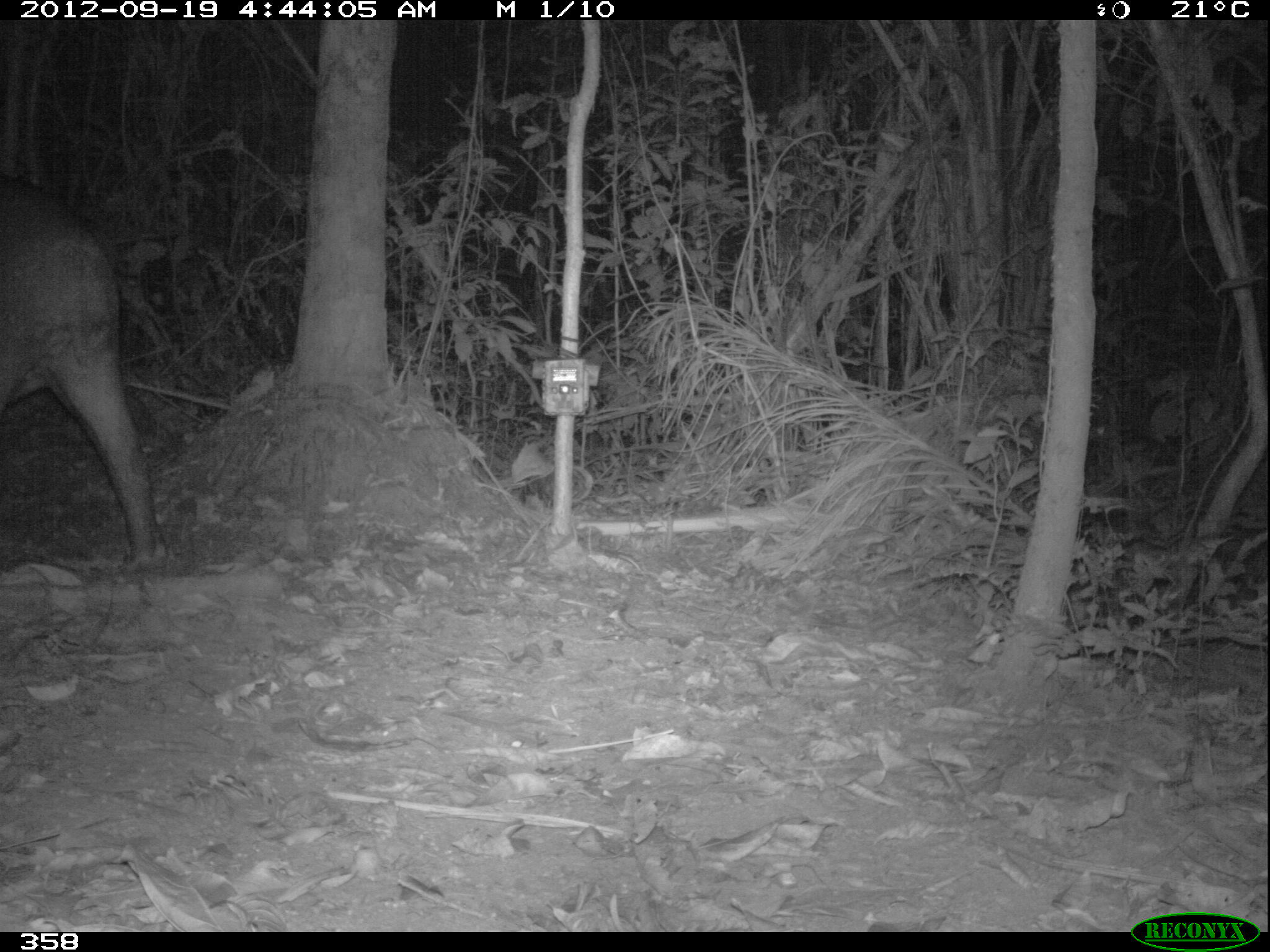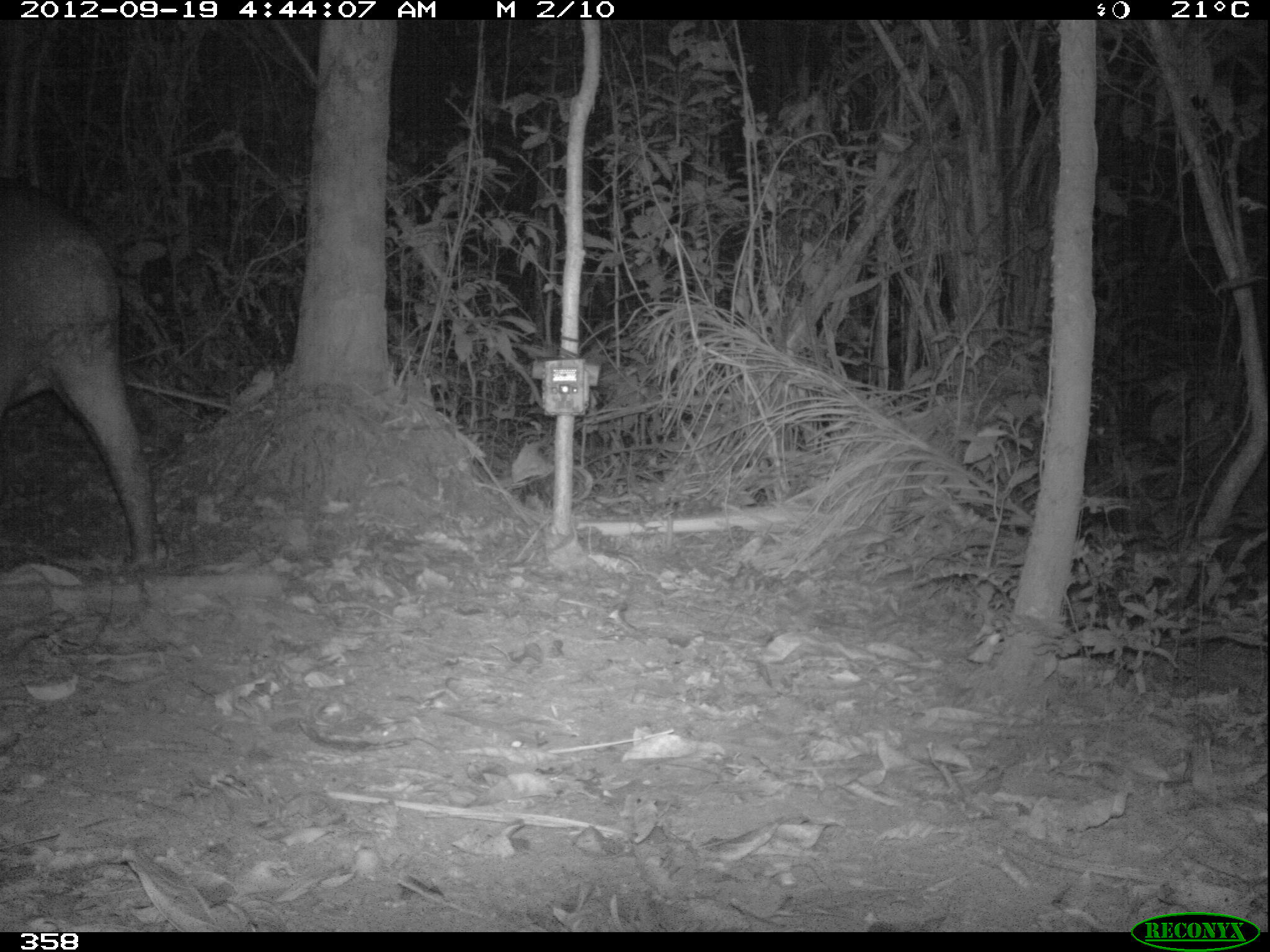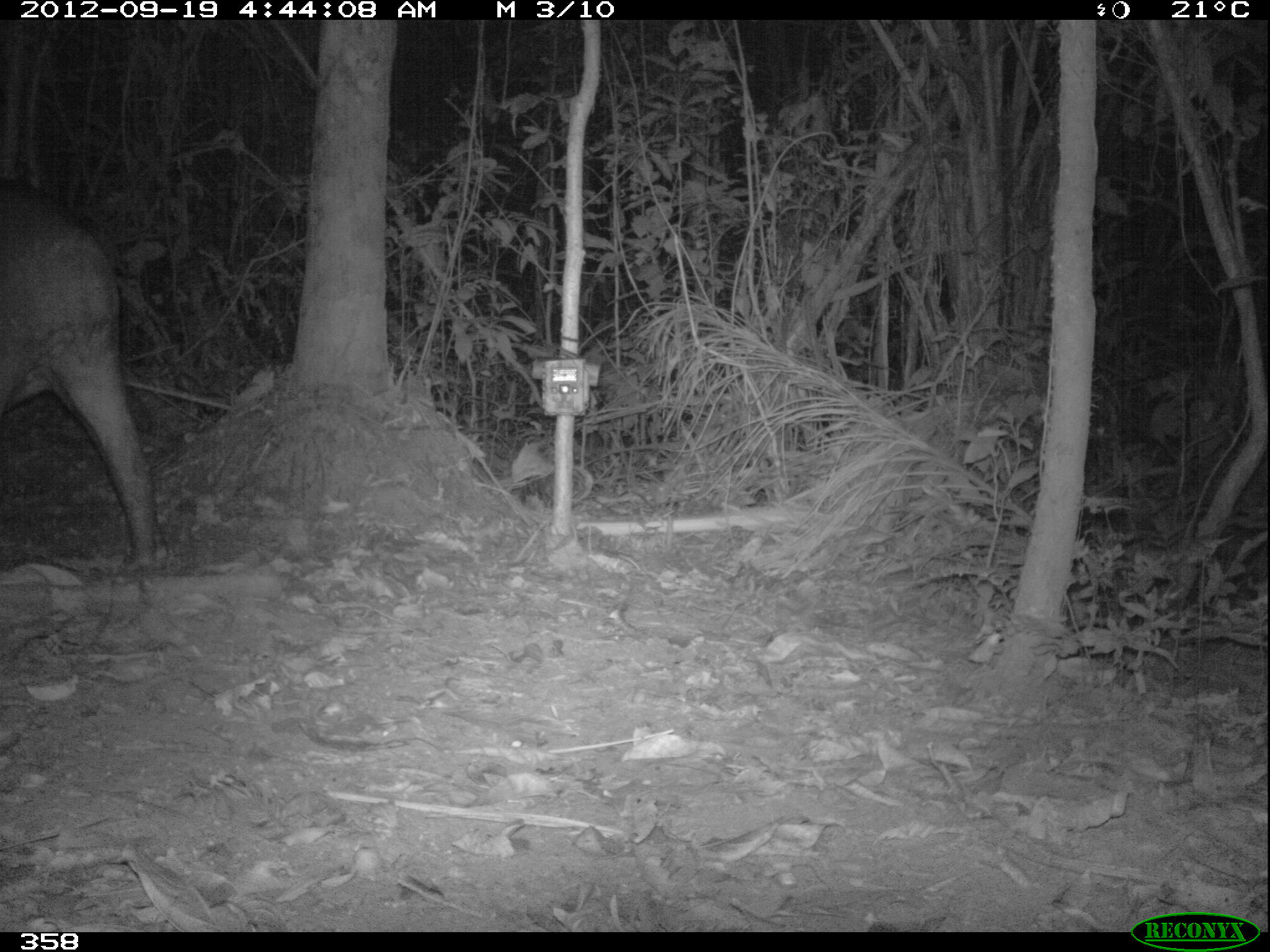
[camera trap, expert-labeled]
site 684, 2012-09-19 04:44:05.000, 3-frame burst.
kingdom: Animalia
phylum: Chordata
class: Mammalia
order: Perissodactyla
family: Tapiridae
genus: Tapirus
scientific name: Tapirus terrestris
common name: south american tapir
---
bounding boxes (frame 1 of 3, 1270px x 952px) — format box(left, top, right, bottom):
tapirus terrestris: box(1, 180, 164, 573)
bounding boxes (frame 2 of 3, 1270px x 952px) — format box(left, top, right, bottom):
tapirus terrestris: box(0, 175, 165, 569)